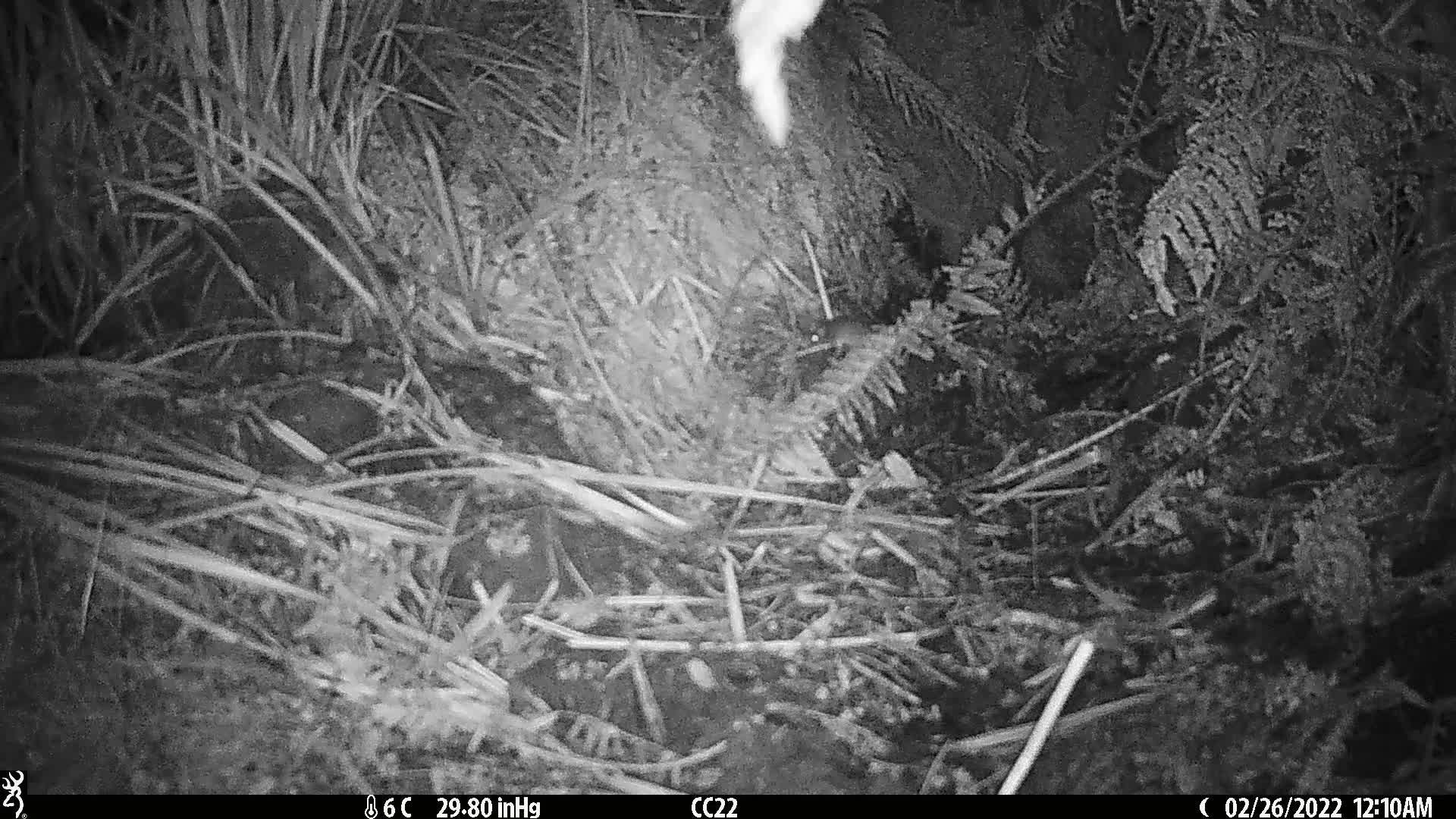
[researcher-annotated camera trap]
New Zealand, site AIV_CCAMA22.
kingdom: Animalia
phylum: Chordata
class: Mammalia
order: Rodentia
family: Muridae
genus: Mus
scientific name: Mus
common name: mouse